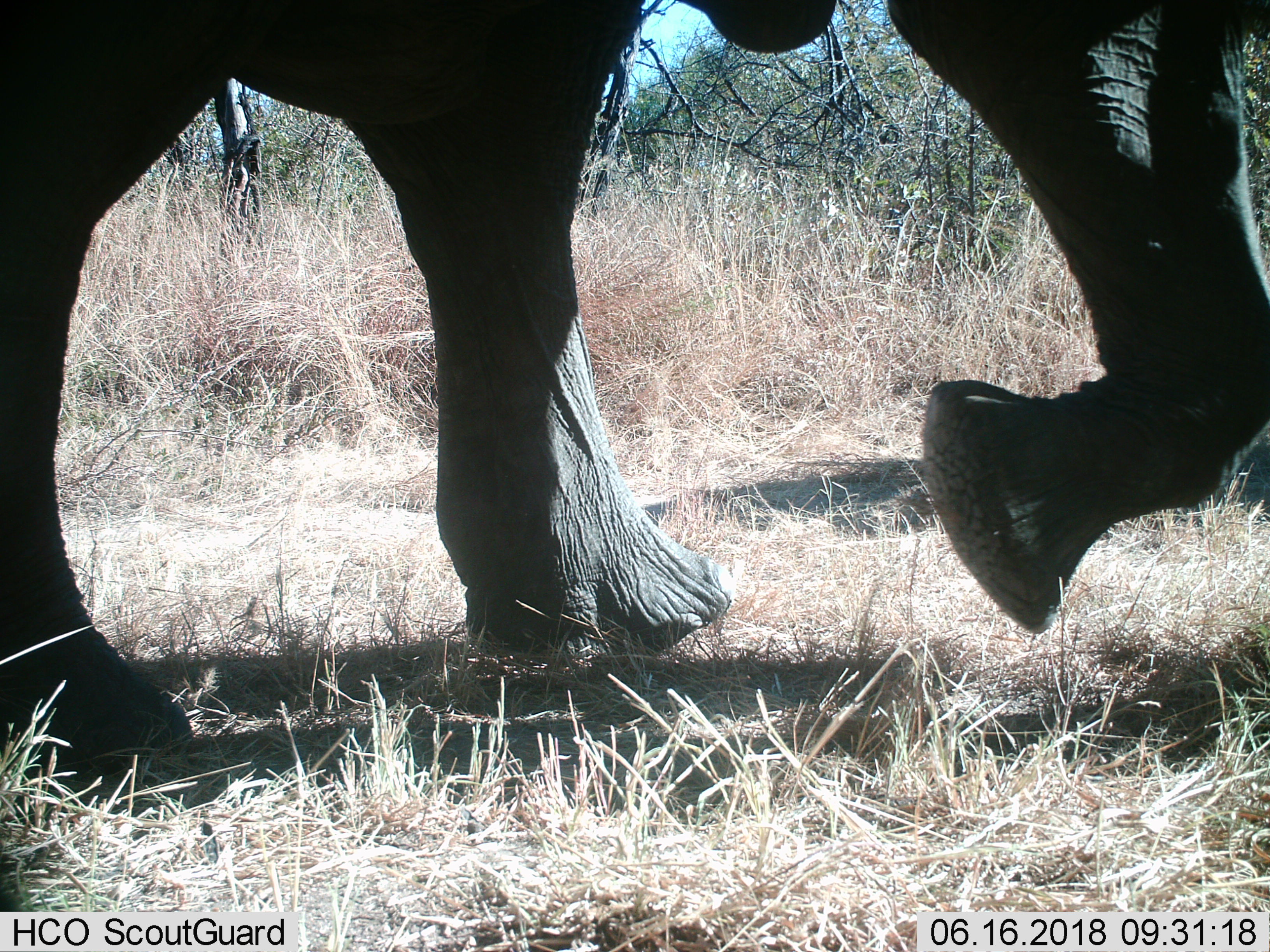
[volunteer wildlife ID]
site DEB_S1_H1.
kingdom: Animalia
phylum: Chordata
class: Mammalia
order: Proboscidea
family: Elephantidae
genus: Loxodonta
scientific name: Loxodonta africana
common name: african bush elephant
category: elephant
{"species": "elephant (african bush elephant) (Loxodonta africana)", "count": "1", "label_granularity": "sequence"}